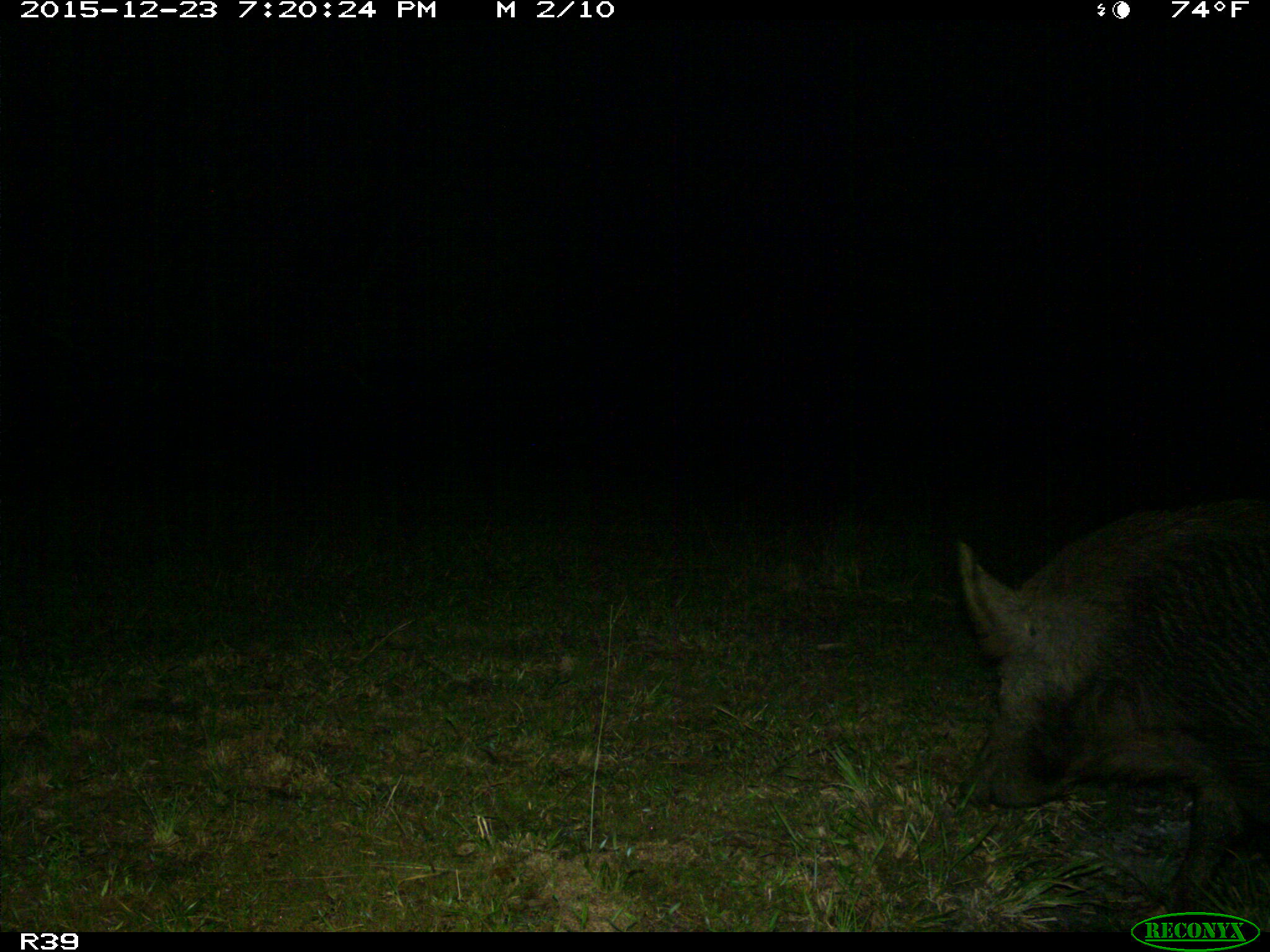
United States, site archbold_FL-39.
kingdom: Animalia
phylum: Chordata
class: Mammalia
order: Artiodactyla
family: Suidae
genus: Sus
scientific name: Sus scrofa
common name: wild boar